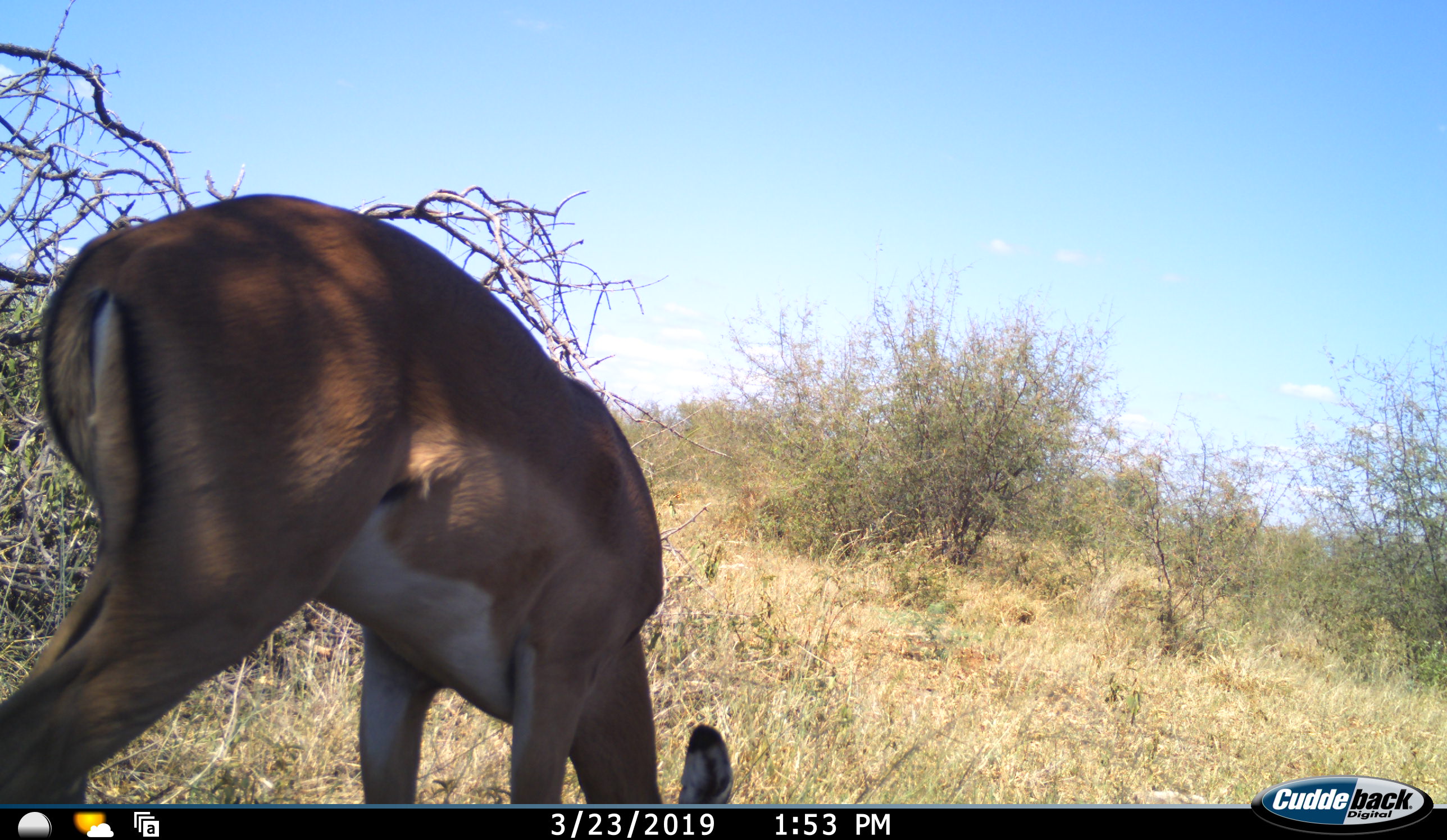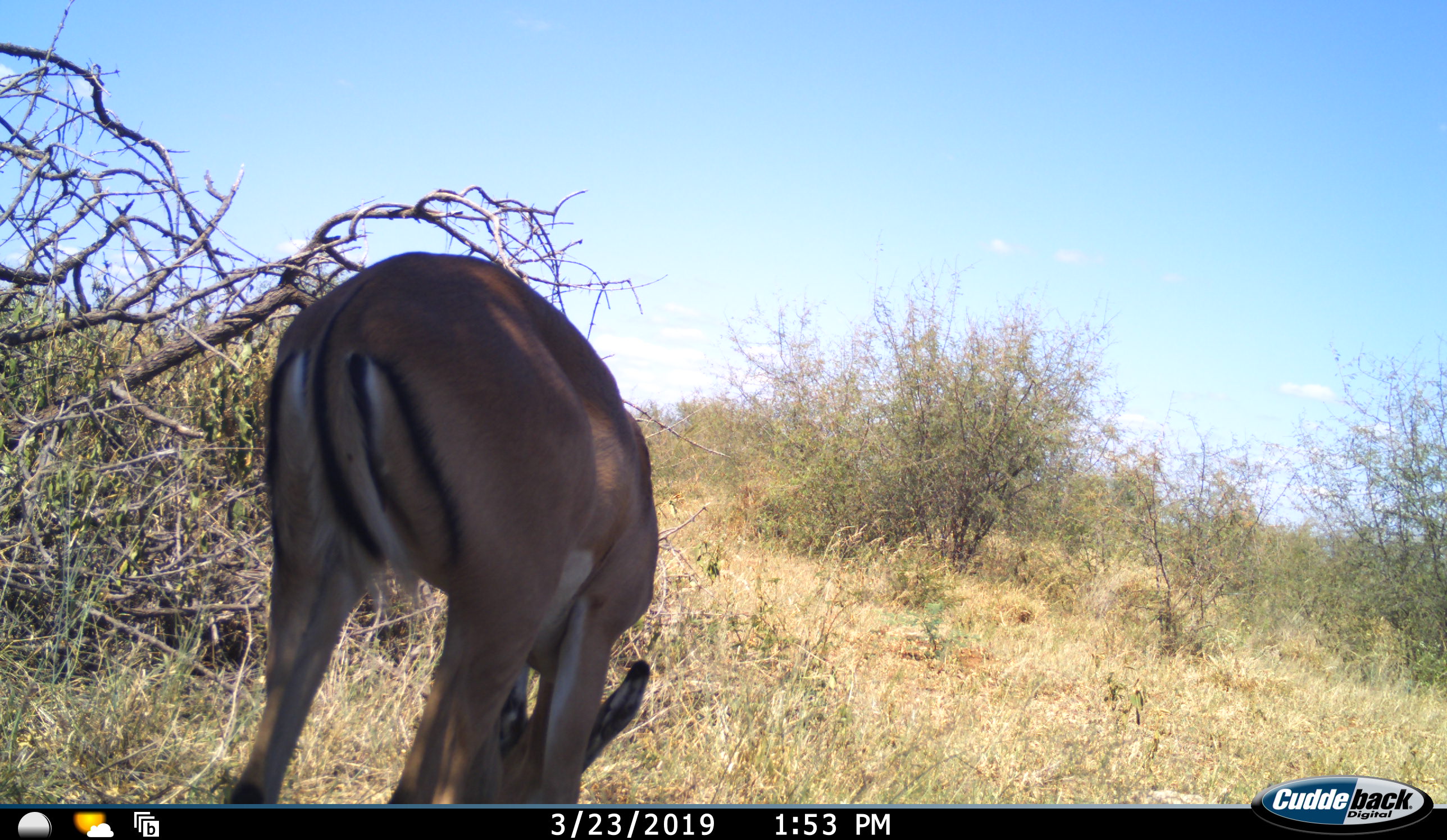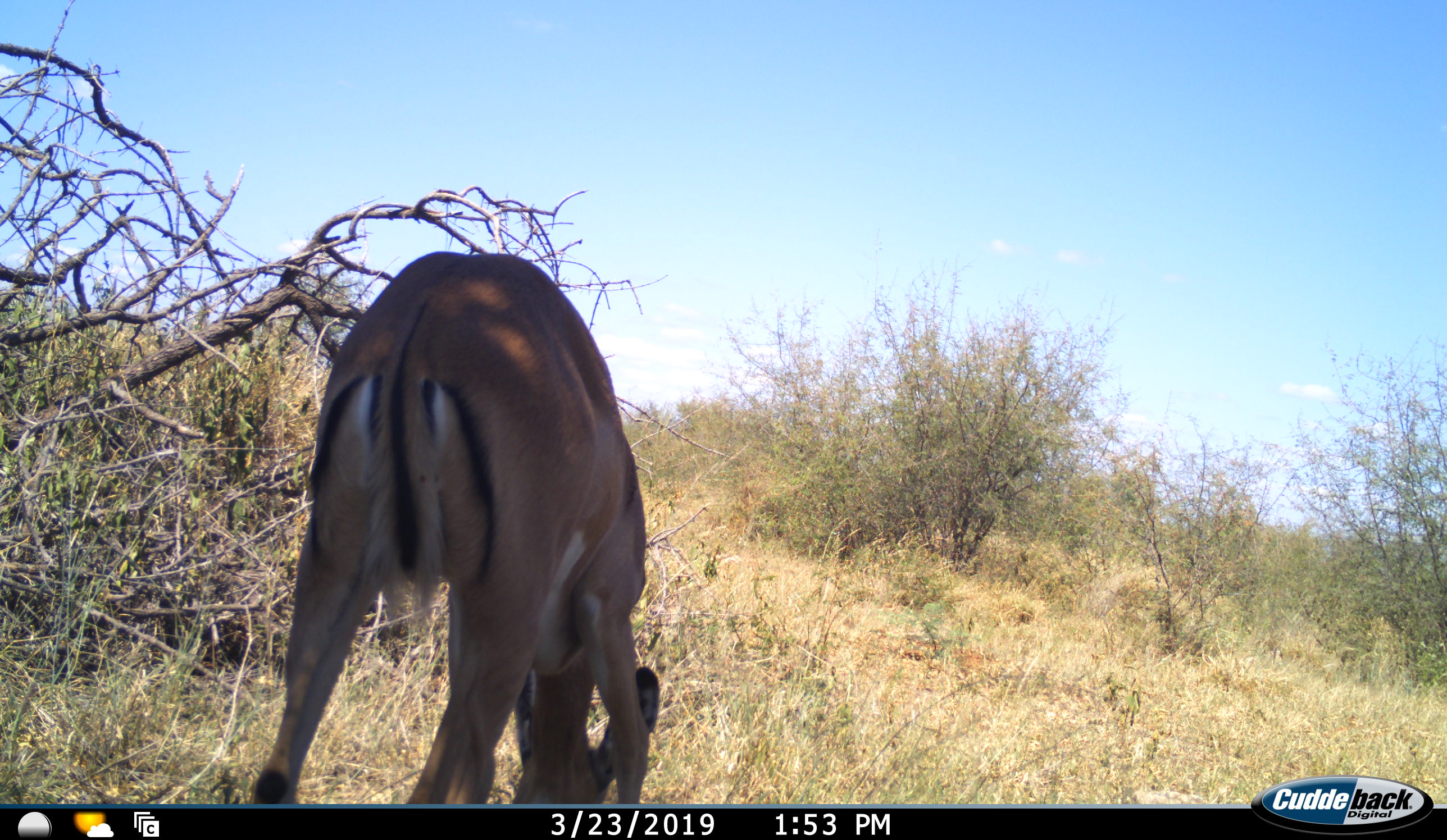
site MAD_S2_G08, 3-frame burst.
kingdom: Animalia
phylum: Chordata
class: Mammalia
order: Artiodactyla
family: Bovidae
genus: Aepyceros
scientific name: Aepyceros melampus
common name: impala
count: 1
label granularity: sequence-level